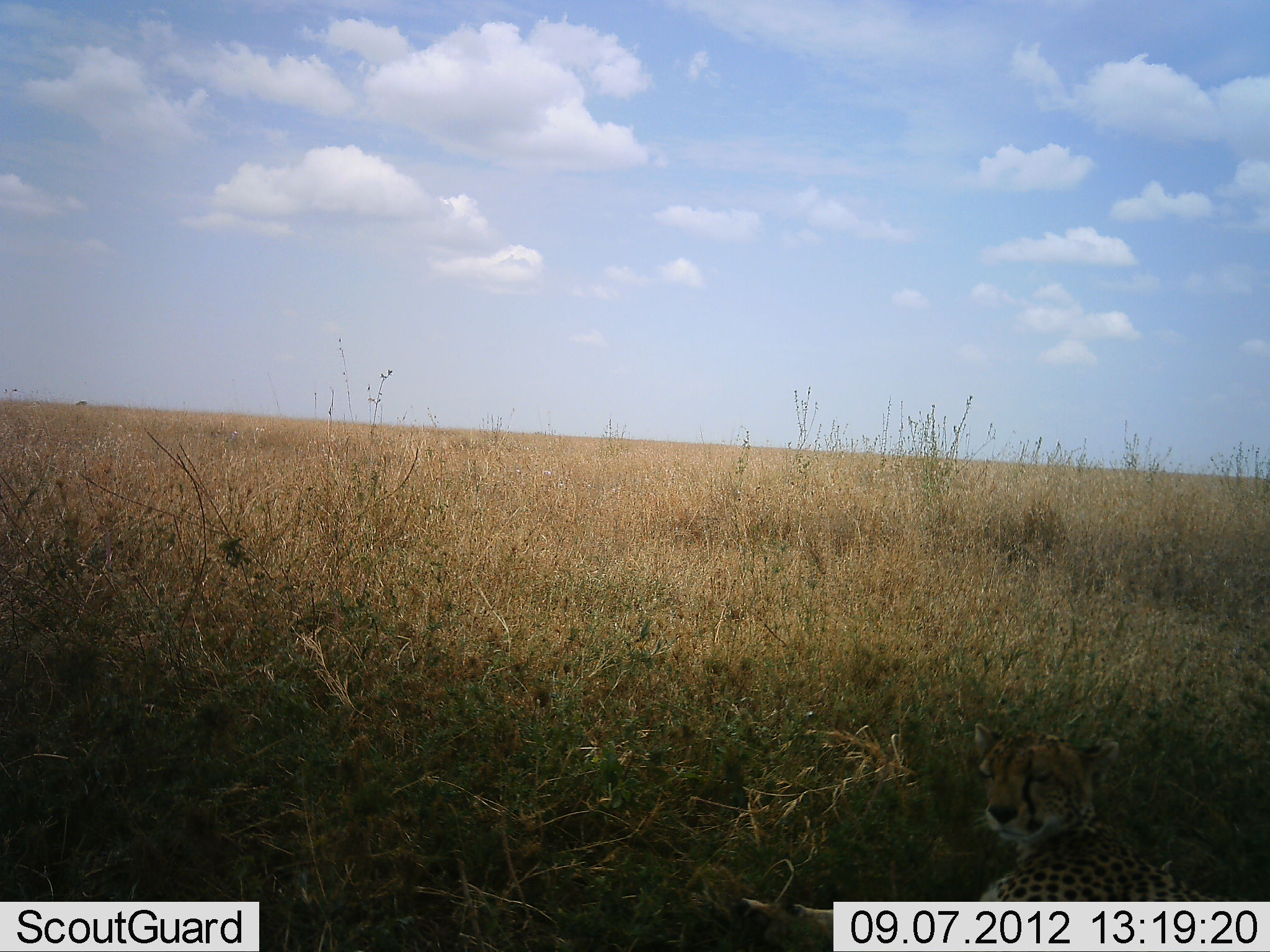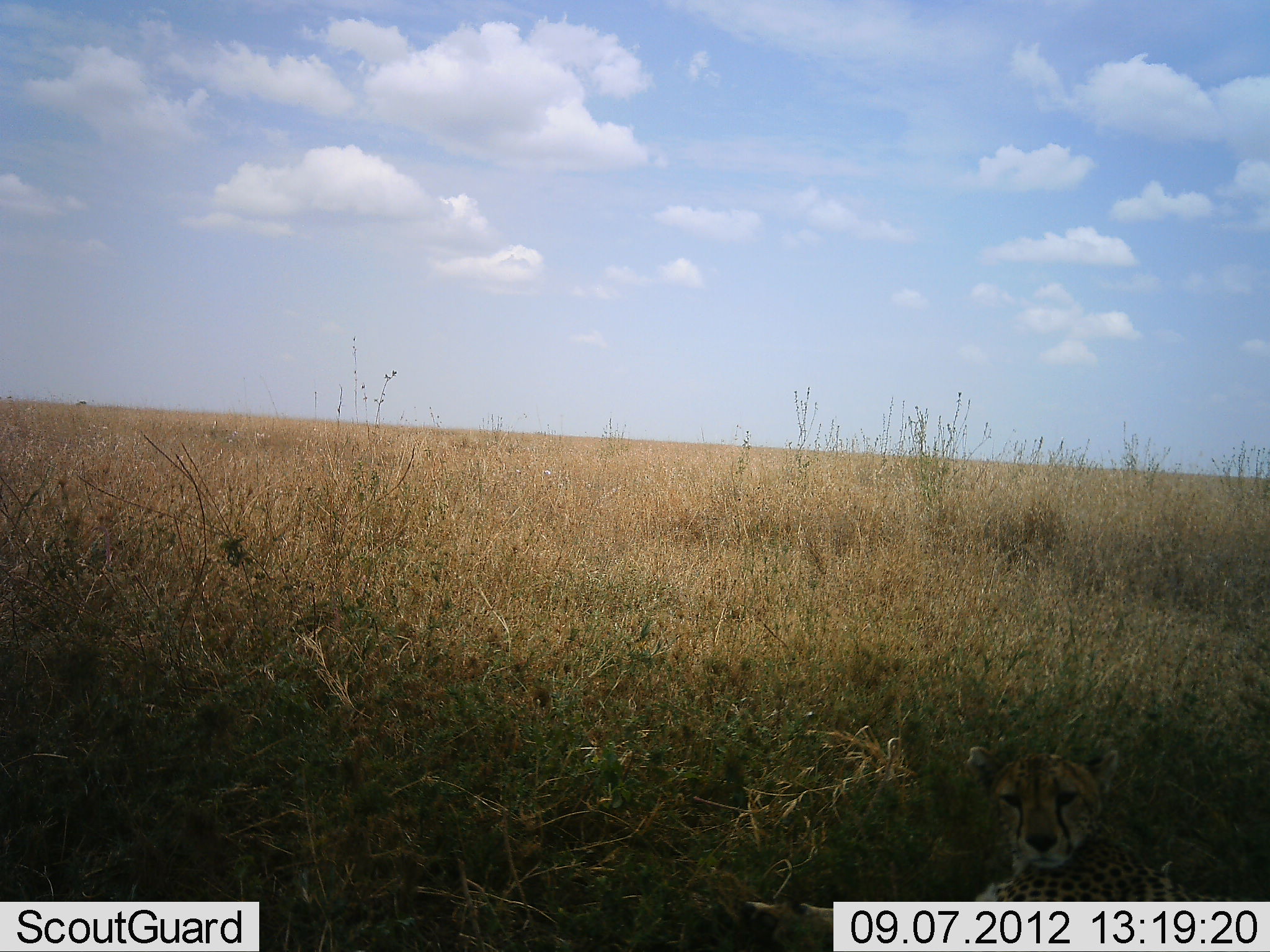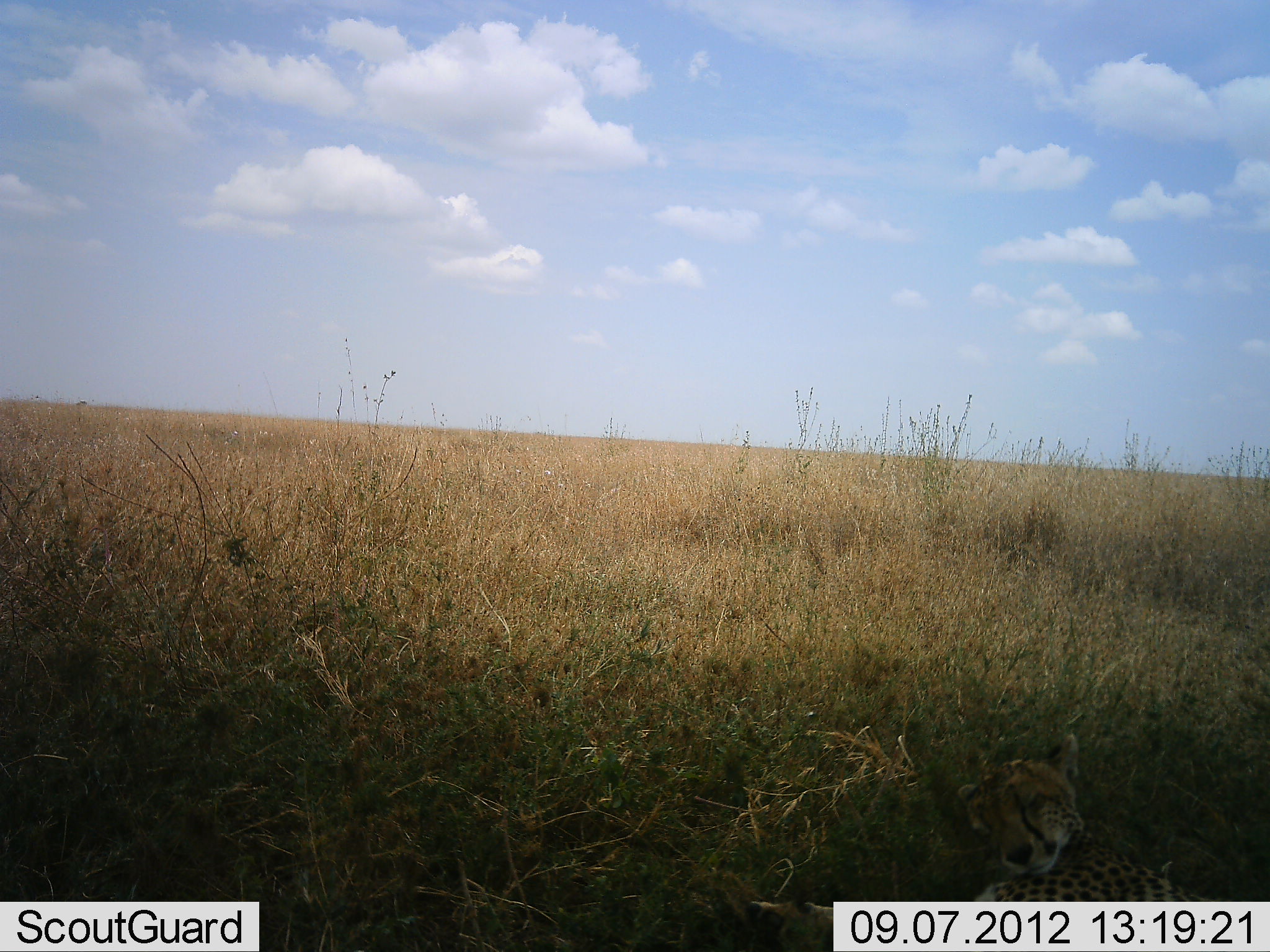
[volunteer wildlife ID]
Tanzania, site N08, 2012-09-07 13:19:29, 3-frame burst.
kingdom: Animalia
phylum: Chordata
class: Mammalia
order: Carnivora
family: Felidae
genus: Acinonyx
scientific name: Acinonyx jubatus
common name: cheetah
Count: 1.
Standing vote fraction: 0%.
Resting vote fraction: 100%.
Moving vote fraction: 0%.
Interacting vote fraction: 0%.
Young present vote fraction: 10%.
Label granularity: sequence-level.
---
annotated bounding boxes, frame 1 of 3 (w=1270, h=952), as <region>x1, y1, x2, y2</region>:
animal: <region>734, 721, 1247, 952</region>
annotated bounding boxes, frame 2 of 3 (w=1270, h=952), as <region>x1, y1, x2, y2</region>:
animal: <region>739, 745, 1251, 951</region>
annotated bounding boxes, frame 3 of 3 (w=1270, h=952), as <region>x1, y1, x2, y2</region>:
animal: <region>741, 732, 1224, 952</region>